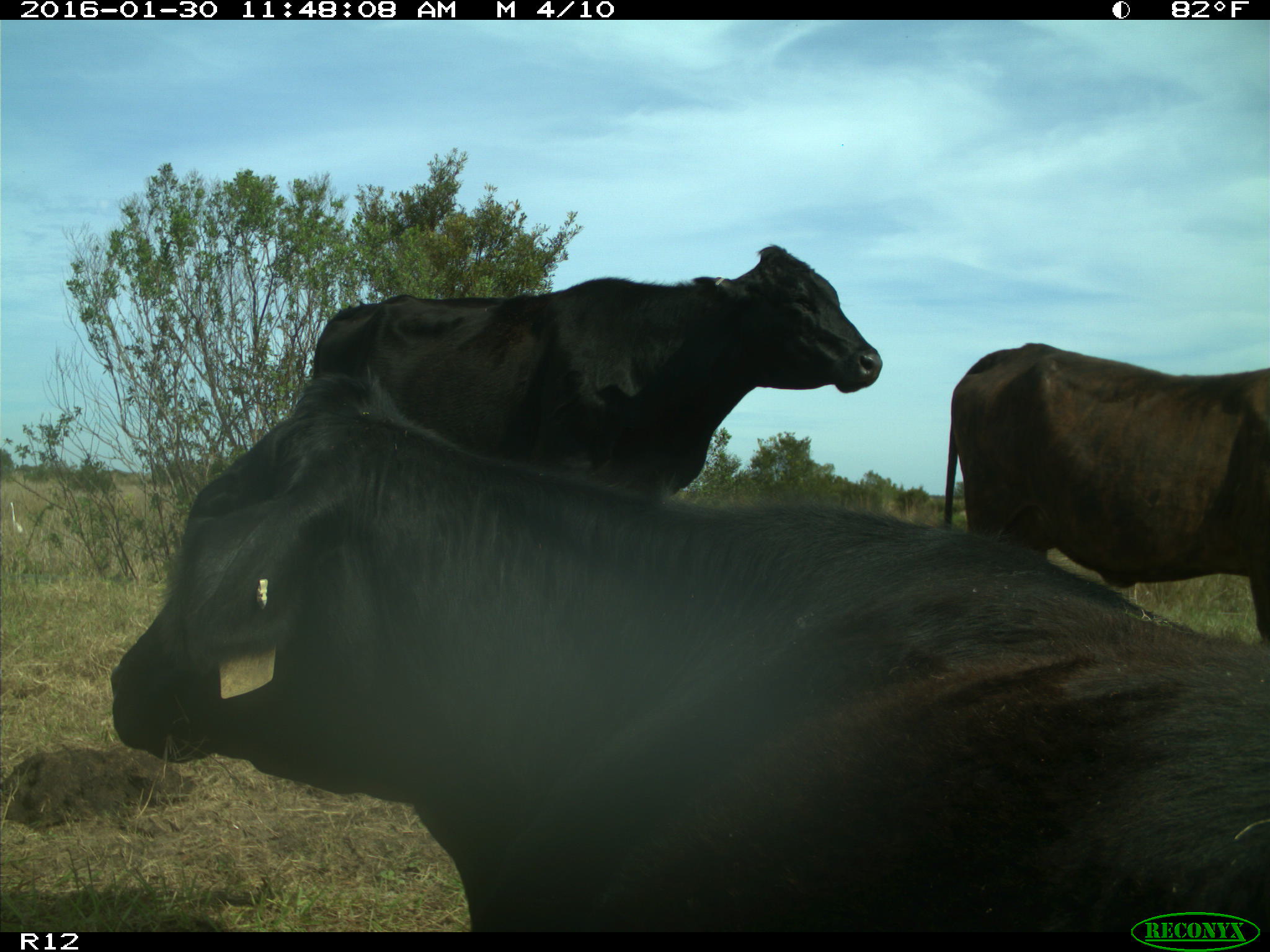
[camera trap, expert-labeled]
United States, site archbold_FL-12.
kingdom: Animalia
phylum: Chordata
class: Mammalia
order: Artiodactyla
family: Bovidae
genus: Bos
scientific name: Bos taurus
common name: domestic cow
Bos taurus (domestic cow).